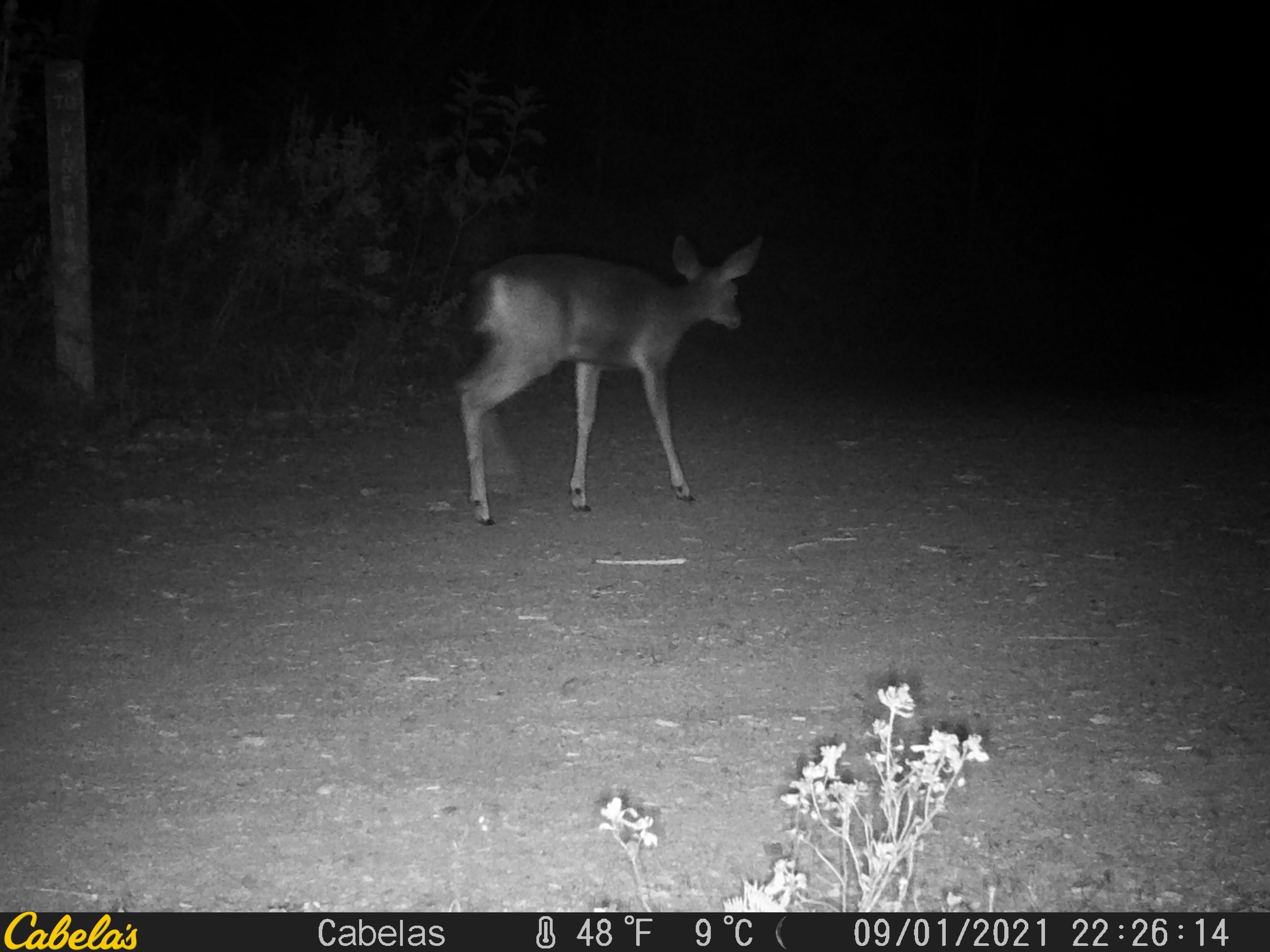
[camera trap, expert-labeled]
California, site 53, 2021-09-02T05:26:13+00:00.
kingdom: Animalia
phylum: Chordata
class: Mammalia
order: Artiodactyla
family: Cervidae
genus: Odocoileus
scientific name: Odocoileus hemionus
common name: mule deer